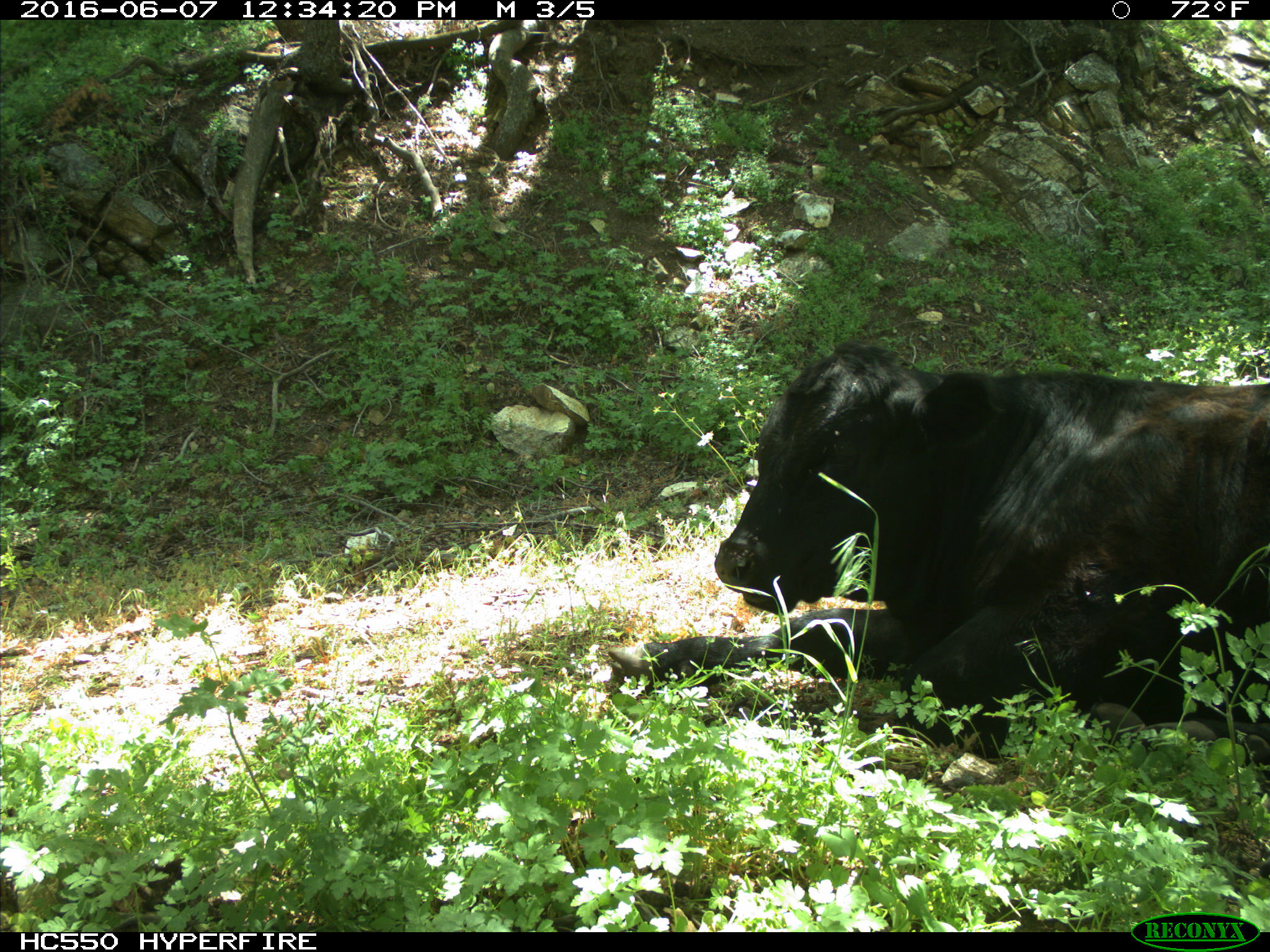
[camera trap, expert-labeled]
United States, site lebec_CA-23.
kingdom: Animalia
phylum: Chordata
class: Mammalia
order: Artiodactyla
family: Bovidae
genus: Bos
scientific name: Bos taurus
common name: domestic cow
Bos taurus (domestic cow).